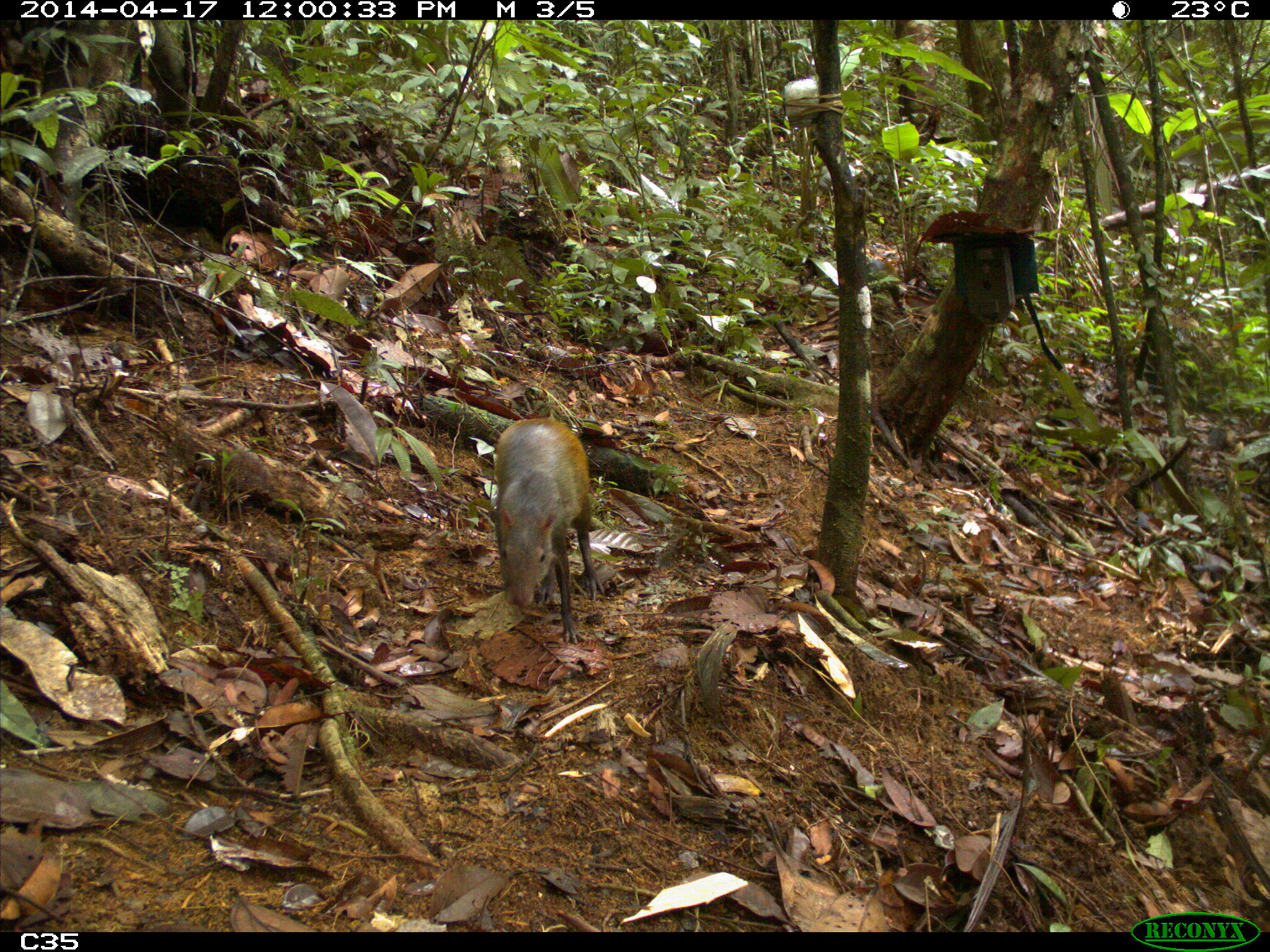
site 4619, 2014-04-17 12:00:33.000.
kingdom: Animalia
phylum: Chordata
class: Mammalia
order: Rodentia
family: Dasyproctidae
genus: Dasyprocta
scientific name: Dasyprocta leporina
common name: red-rumped agouti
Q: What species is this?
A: Dasyprocta leporina (red-rumped agouti).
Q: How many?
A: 1.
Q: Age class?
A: Adult.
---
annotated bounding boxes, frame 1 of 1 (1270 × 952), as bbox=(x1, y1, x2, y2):
dasyprocta leporina: bbox=(489, 416, 607, 646)